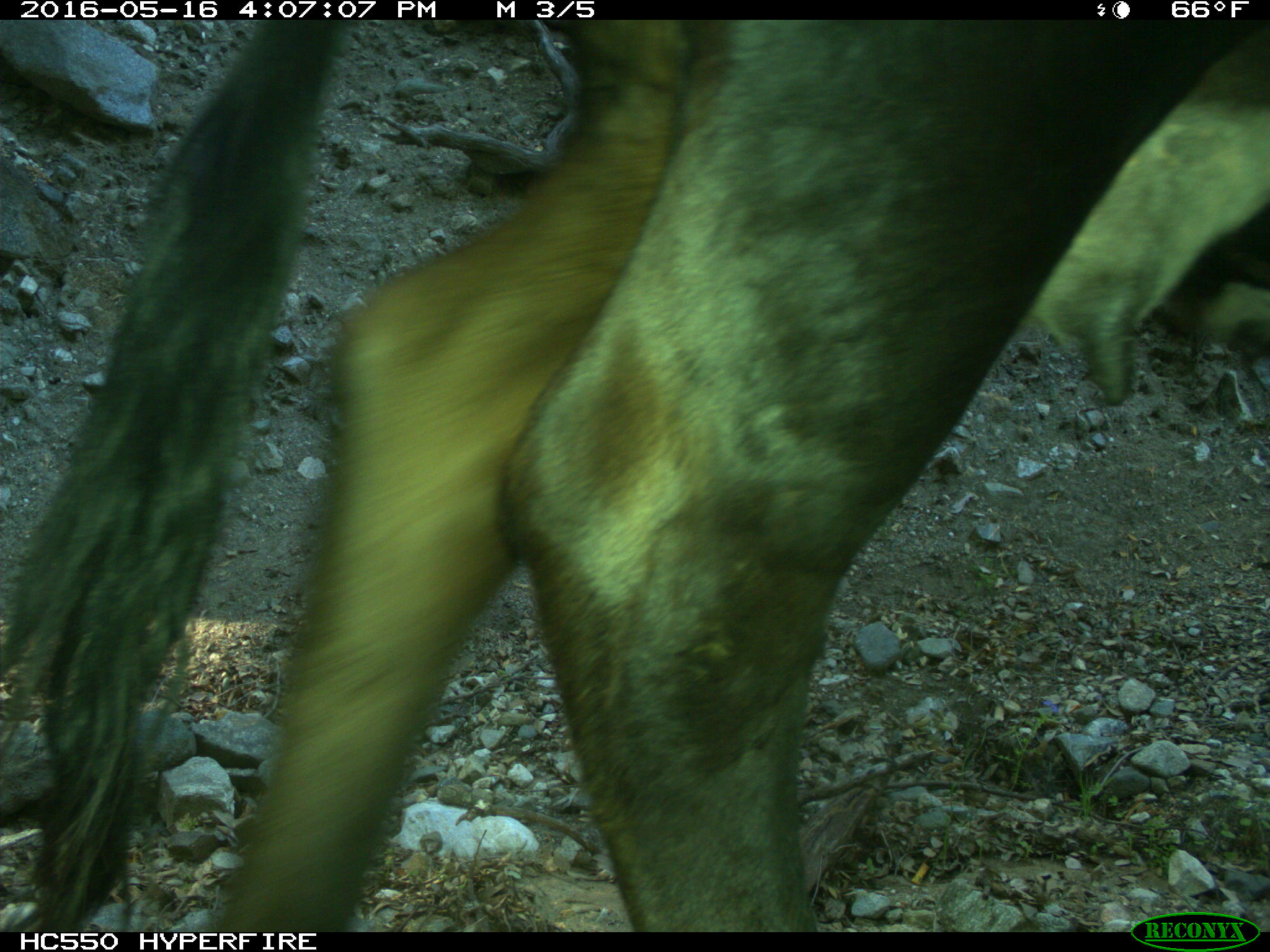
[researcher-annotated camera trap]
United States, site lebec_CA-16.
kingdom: Animalia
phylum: Chordata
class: Mammalia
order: Artiodactyla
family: Bovidae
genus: Bos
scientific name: Bos taurus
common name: domestic cow